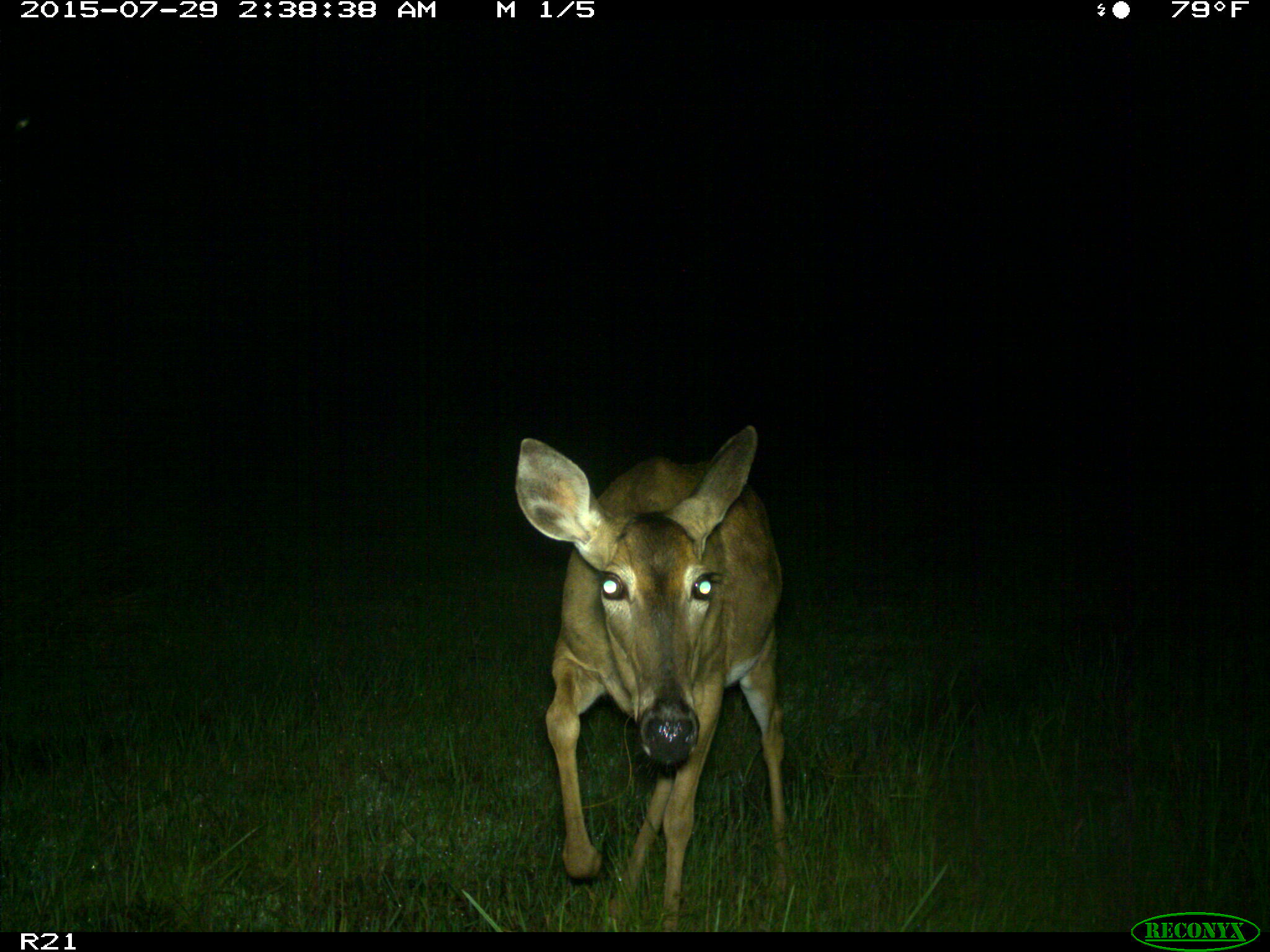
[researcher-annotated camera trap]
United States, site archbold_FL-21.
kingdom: Animalia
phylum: Chordata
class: Mammalia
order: Artiodactyla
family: Cervidae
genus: Odocoileus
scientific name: Odocoileus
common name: deer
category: unidentified deer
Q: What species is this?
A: Unidentified deer (deer) (Odocoileus).